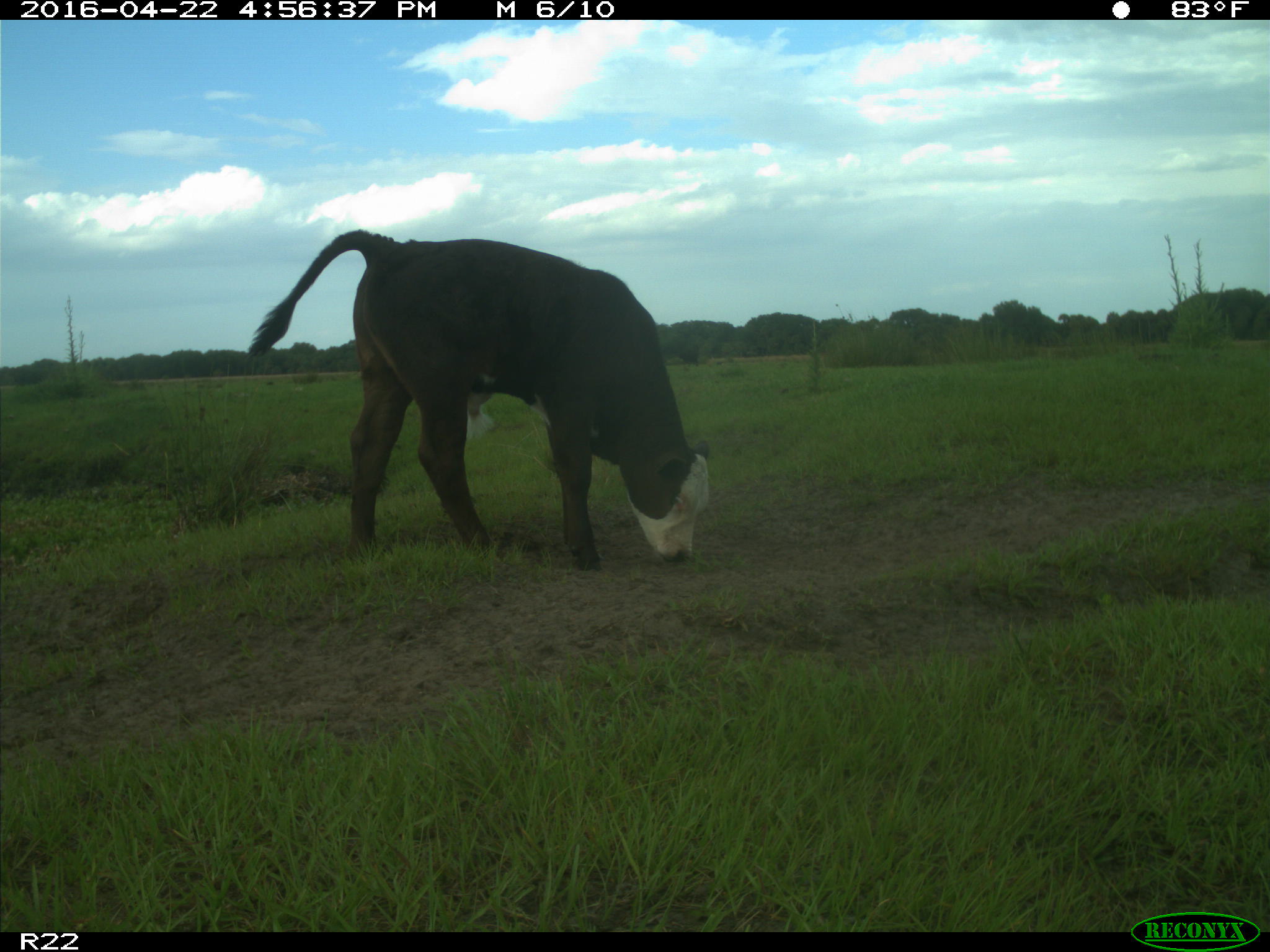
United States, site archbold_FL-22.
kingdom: Animalia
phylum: Chordata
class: Mammalia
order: Artiodactyla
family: Bovidae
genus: Bos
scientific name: Bos taurus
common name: domestic cow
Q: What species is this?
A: Bos taurus (domestic cow).